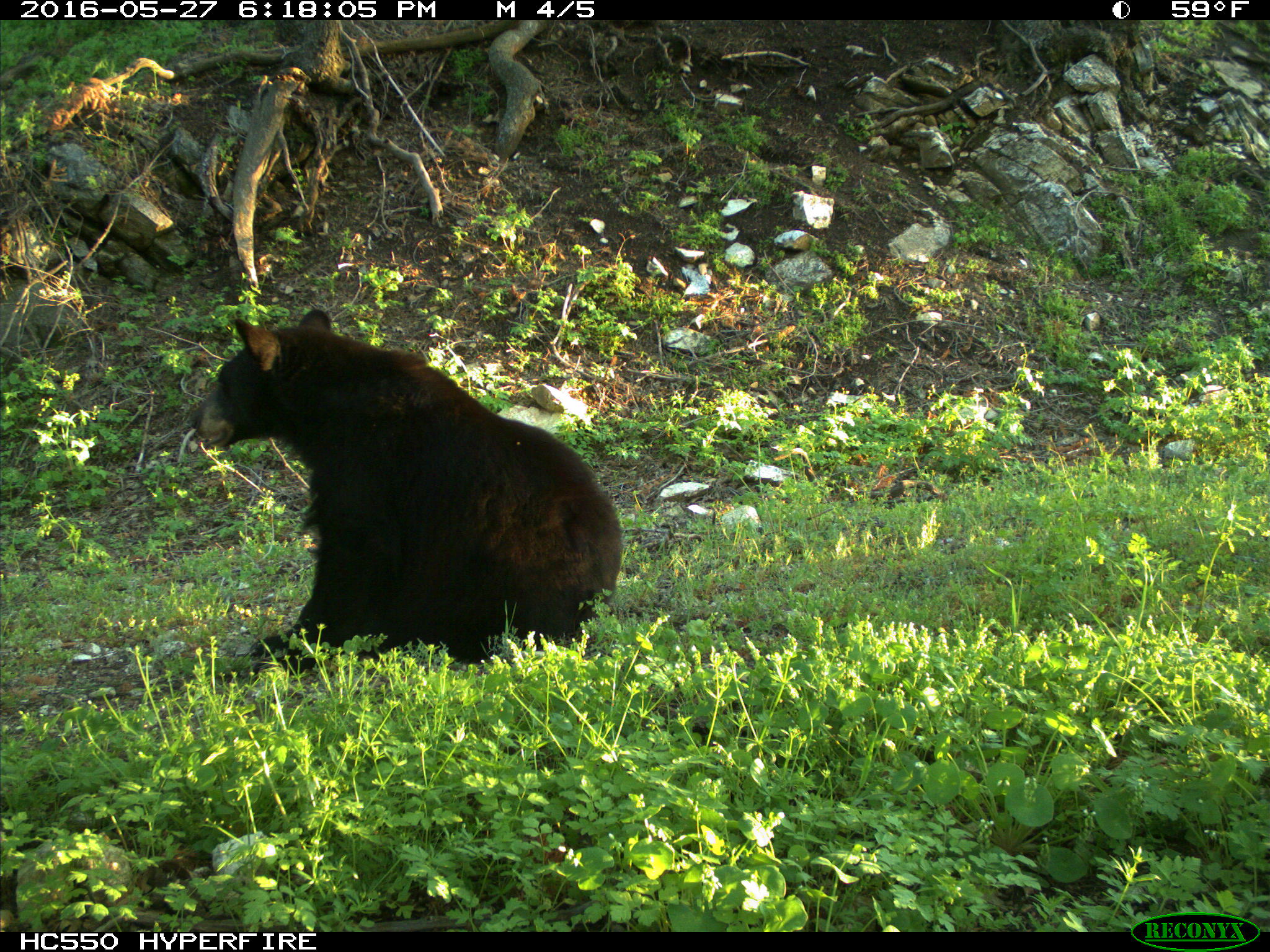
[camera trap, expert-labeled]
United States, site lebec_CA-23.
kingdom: Animalia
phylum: Chordata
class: Mammalia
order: Carnivora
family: Ursidae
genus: Ursus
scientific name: Ursus americanus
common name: american black bear